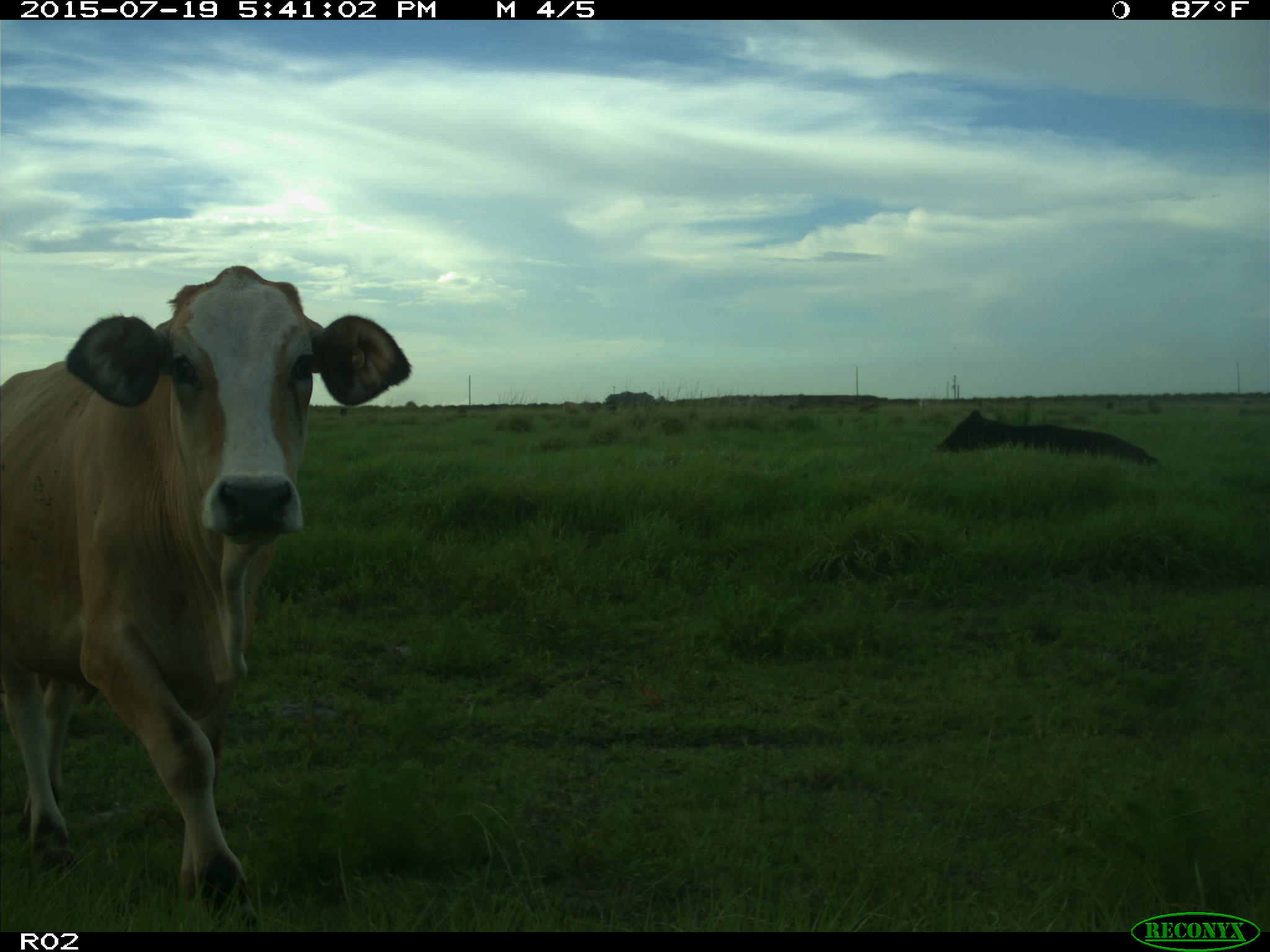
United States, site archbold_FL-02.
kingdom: Animalia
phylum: Chordata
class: Mammalia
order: Artiodactyla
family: Bovidae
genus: Bos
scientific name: Bos taurus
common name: domestic cow